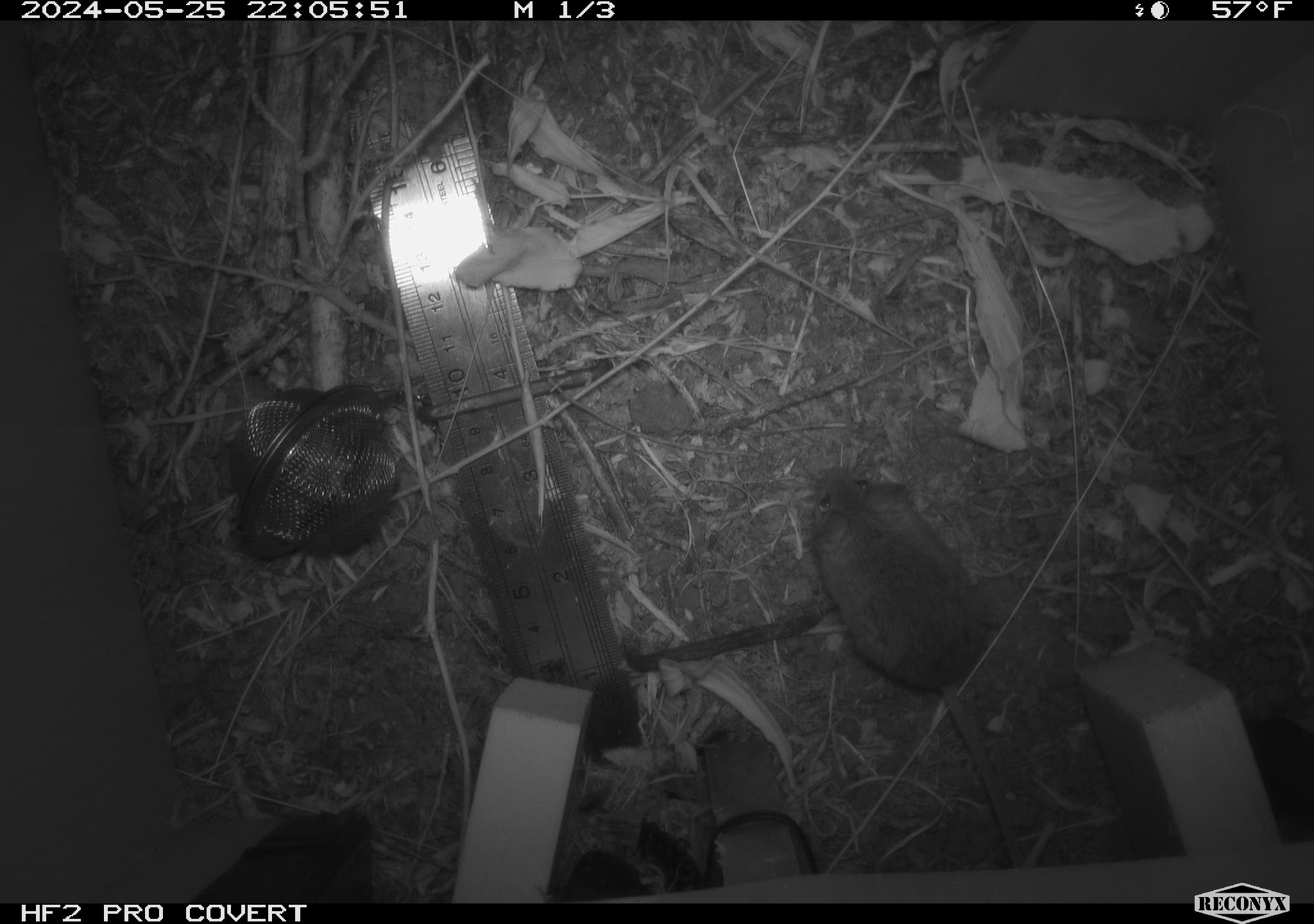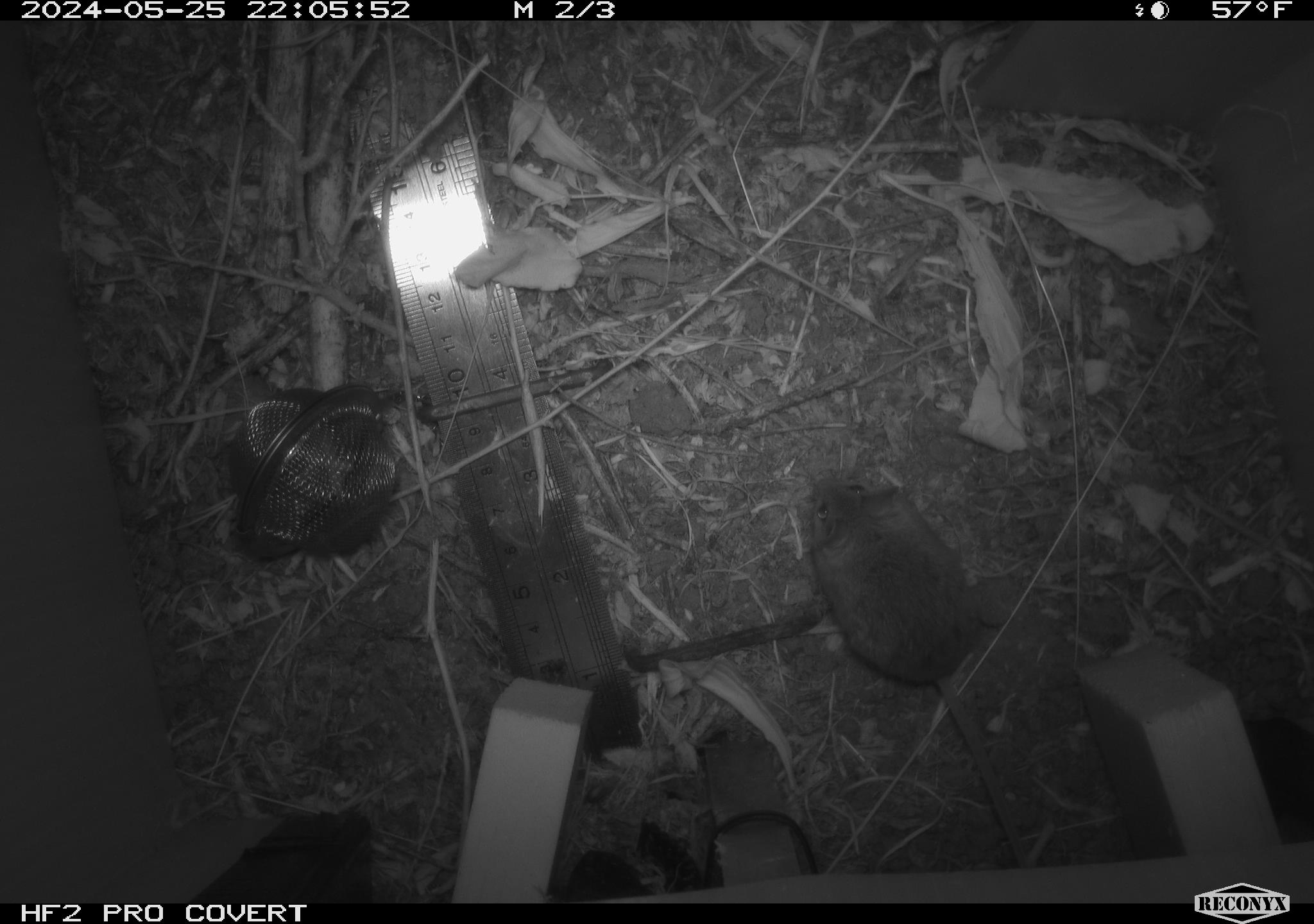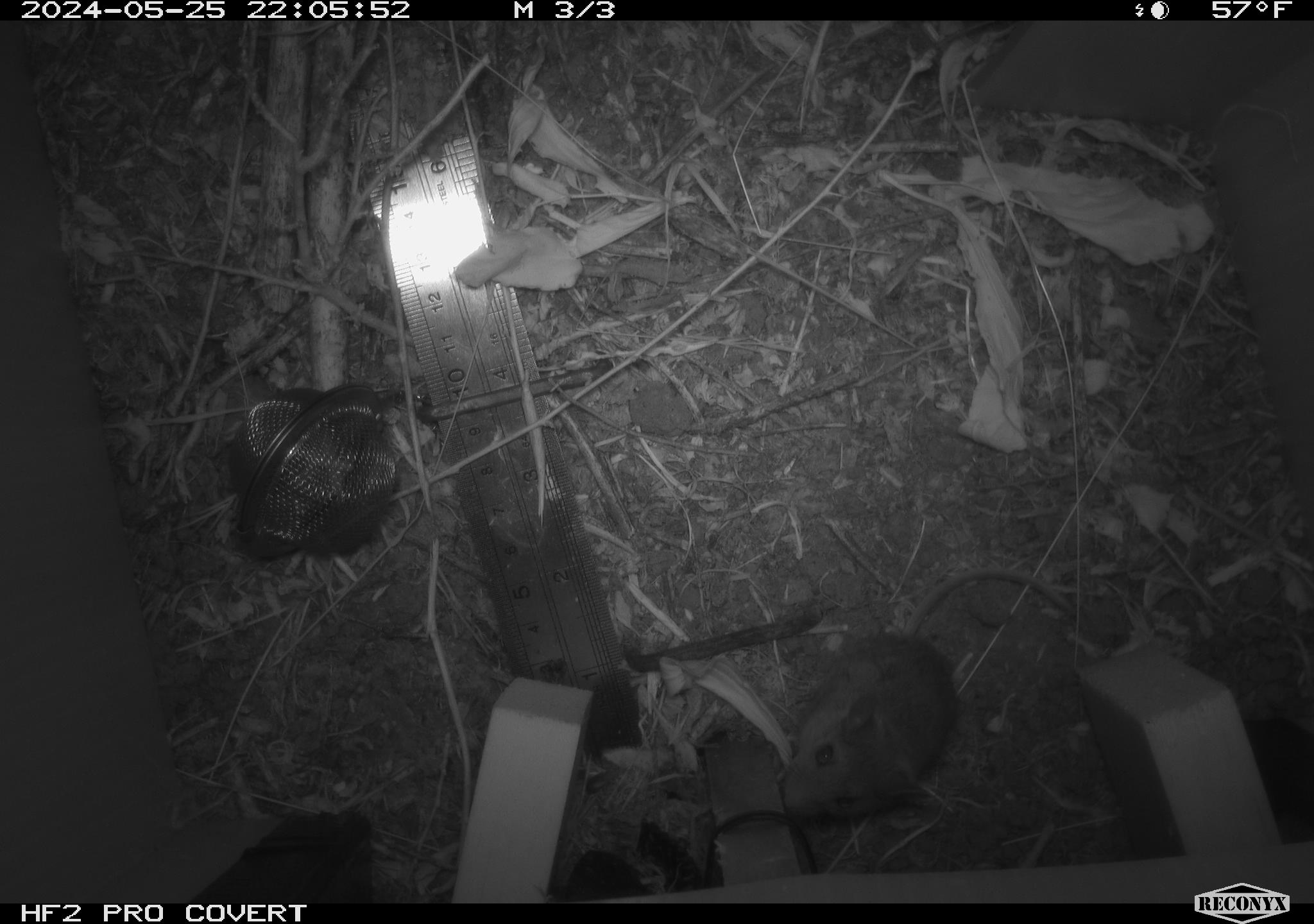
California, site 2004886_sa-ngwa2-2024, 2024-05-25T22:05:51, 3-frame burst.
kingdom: Animalia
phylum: Chordata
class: Mammalia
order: Rodentia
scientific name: Rodentia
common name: mouse species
Mouse species (Rodentia).